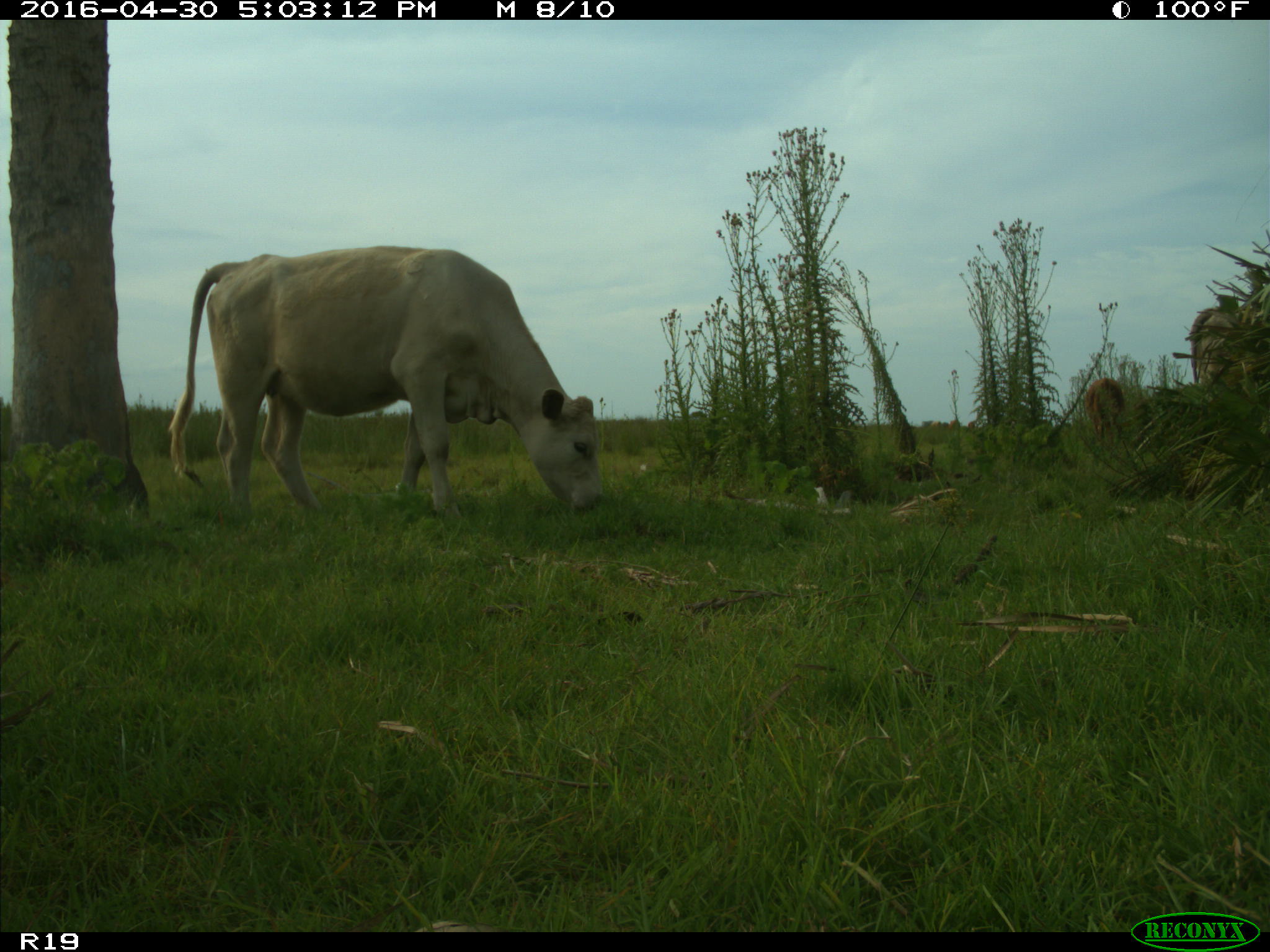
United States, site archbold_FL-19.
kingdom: Animalia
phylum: Chordata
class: Mammalia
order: Artiodactyla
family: Bovidae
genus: Bos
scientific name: Bos taurus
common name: domestic cow